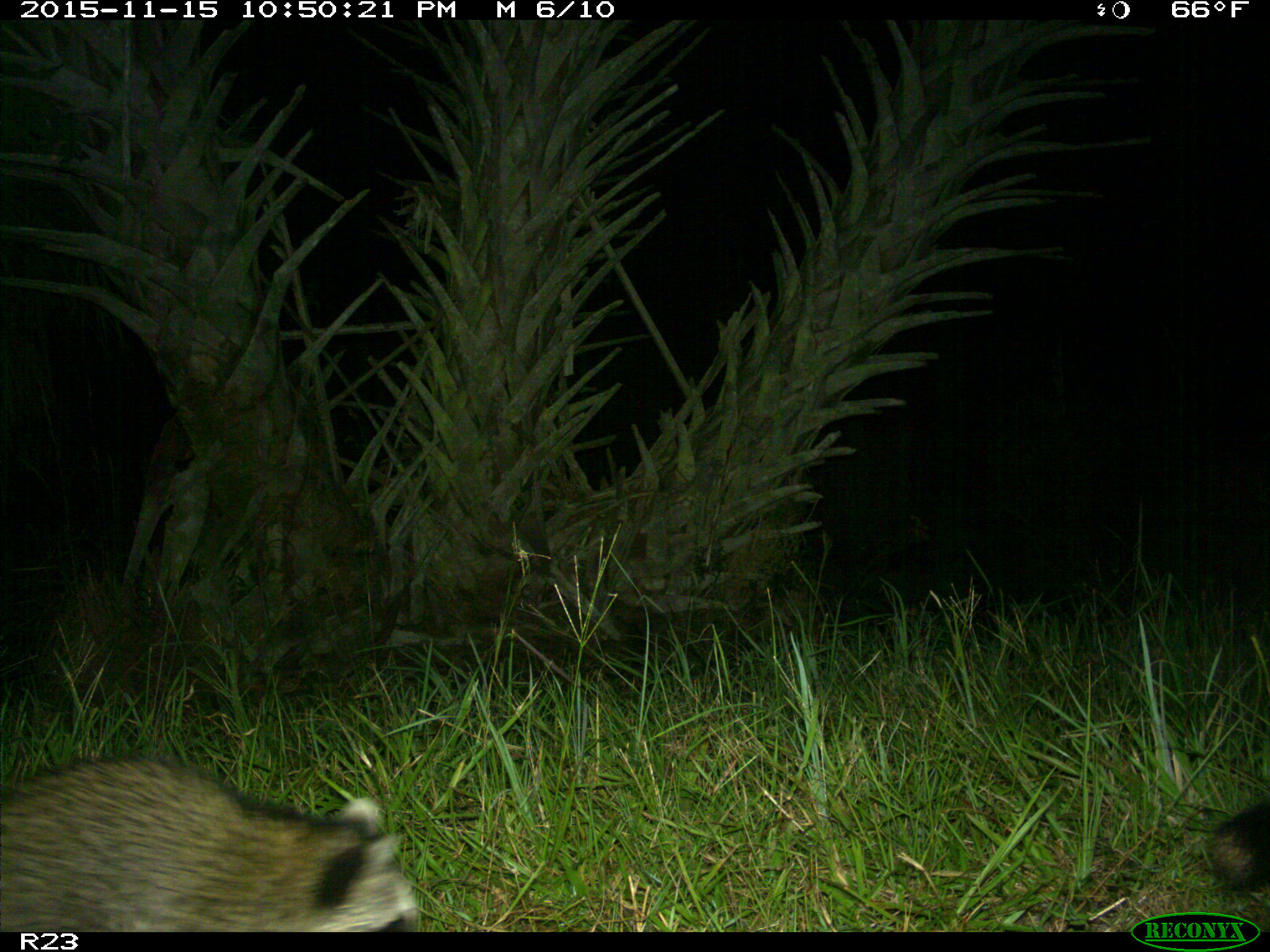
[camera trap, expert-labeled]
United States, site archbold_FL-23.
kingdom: Animalia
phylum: Chordata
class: Mammalia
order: Carnivora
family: Procyonidae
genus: Procyon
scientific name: Procyon lotor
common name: common raccoon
Procyon lotor (common raccoon).